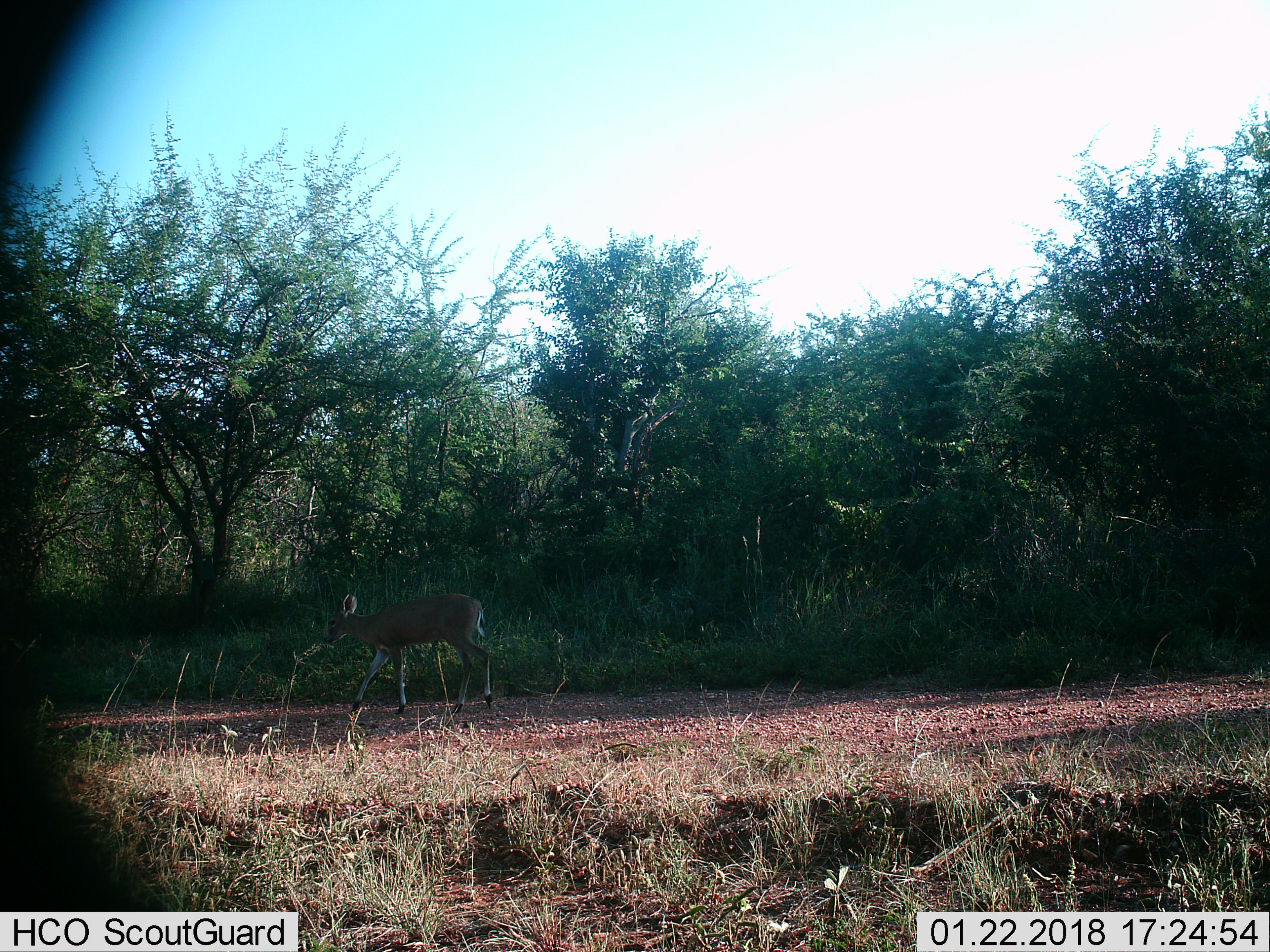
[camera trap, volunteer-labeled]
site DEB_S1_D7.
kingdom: Animalia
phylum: Chordata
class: Mammalia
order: Artiodactyla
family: Bovidae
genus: Sylvicapra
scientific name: Sylvicapra grimmia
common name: common duiker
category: duikercommongrey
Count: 1.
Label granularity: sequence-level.